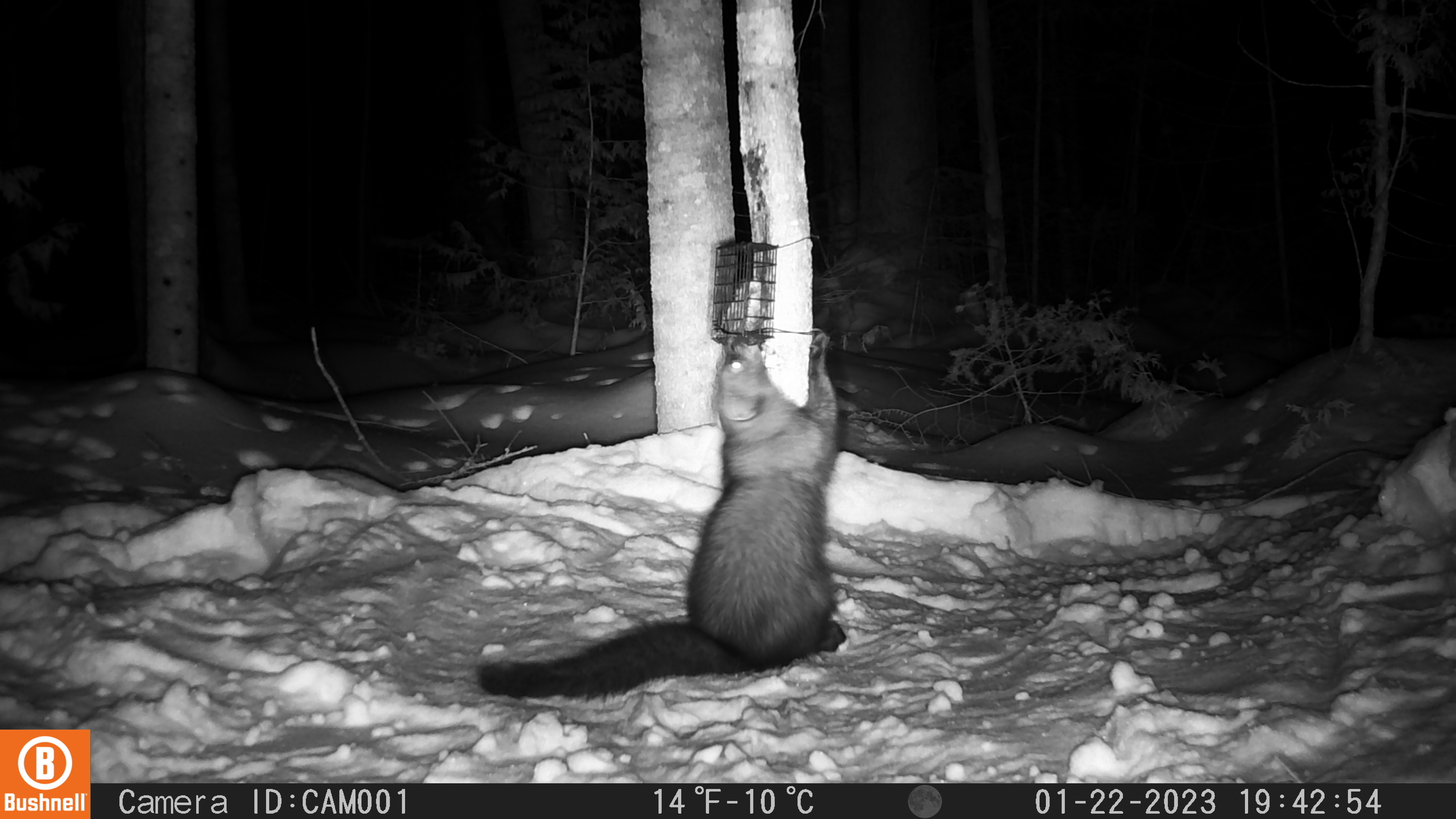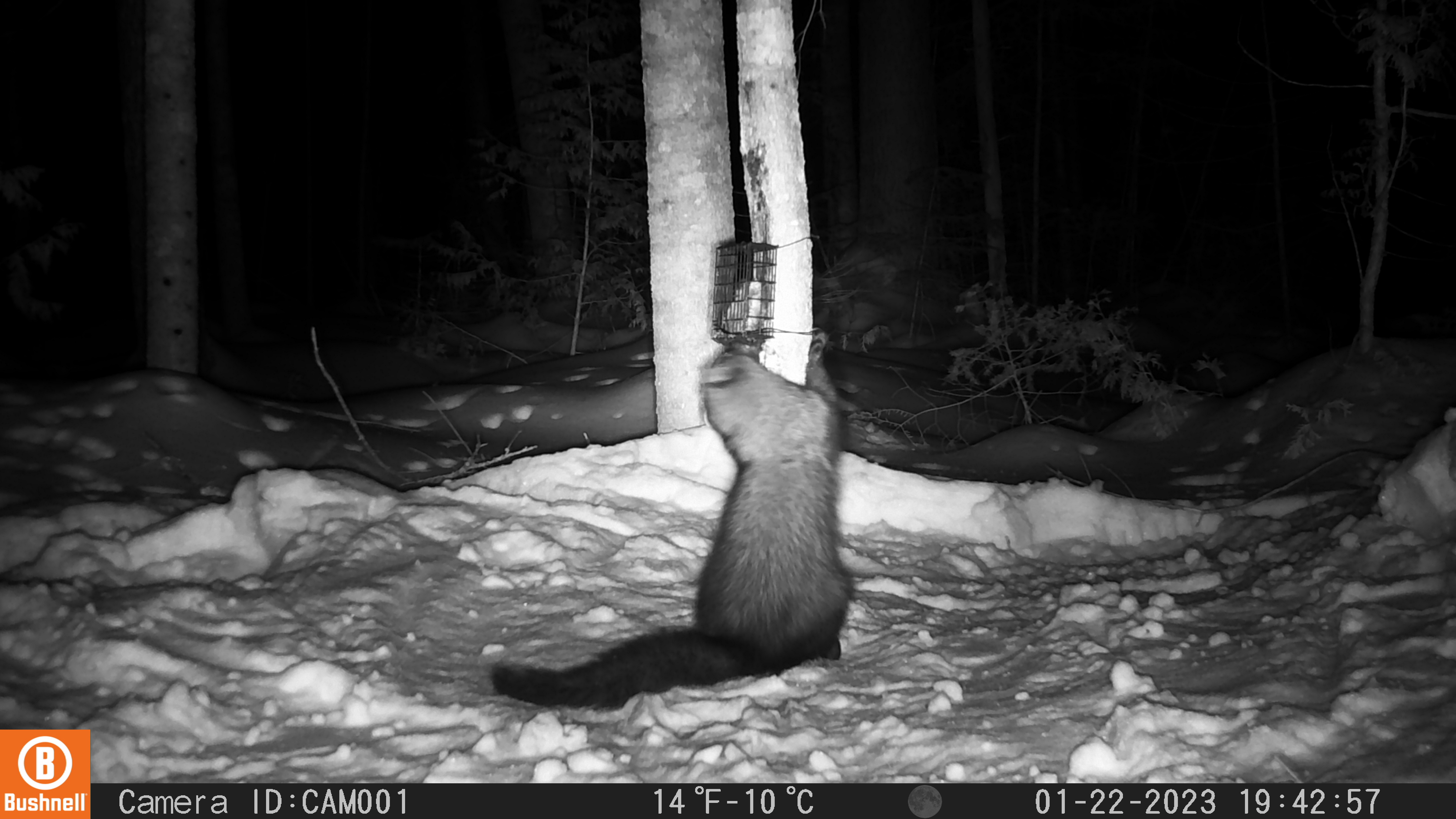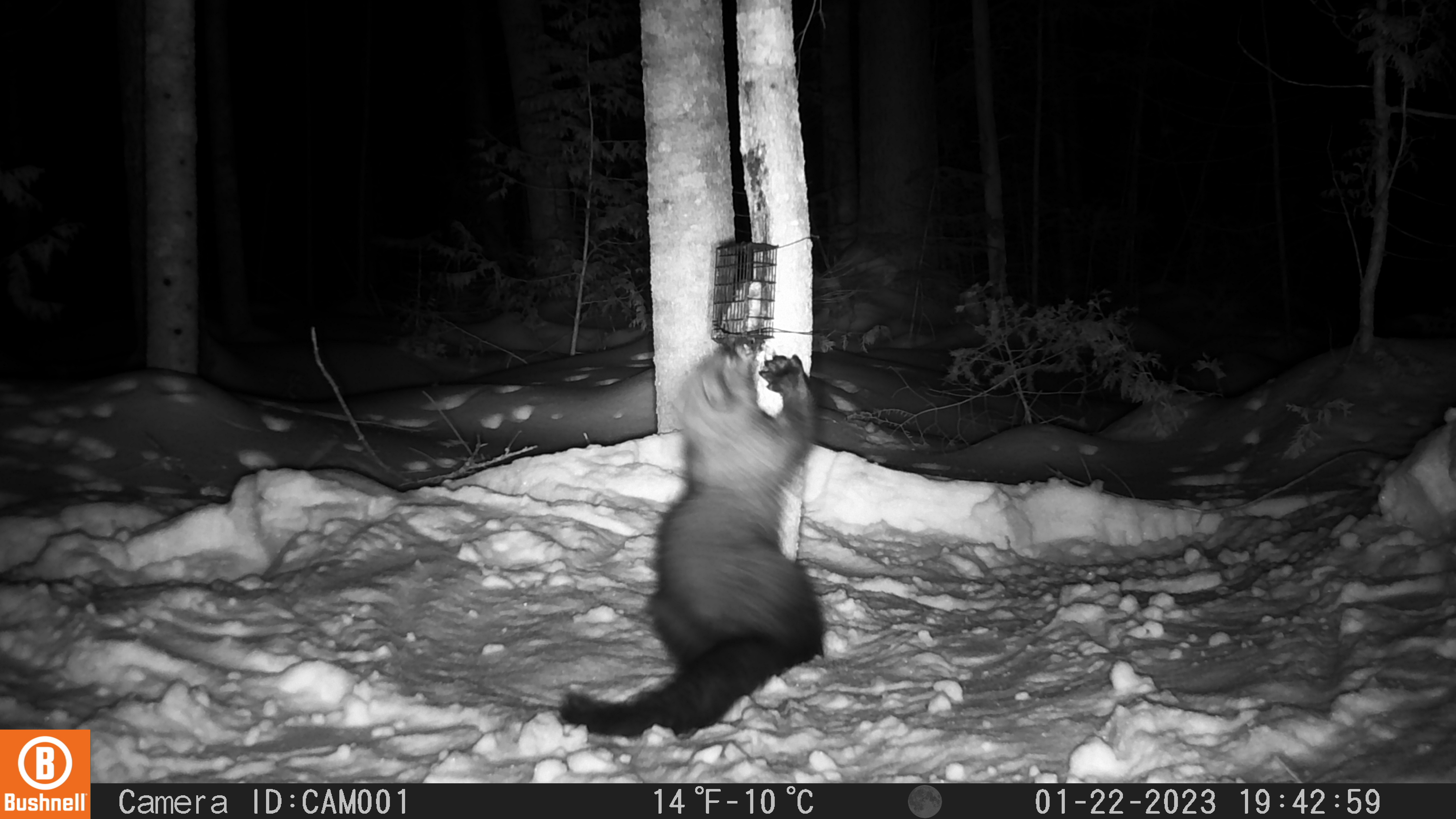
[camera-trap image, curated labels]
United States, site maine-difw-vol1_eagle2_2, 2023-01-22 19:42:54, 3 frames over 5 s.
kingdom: Animalia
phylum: Chordata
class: Mammalia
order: Carnivora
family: Mustelidae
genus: Pekania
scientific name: Pekania pennanti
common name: fisher